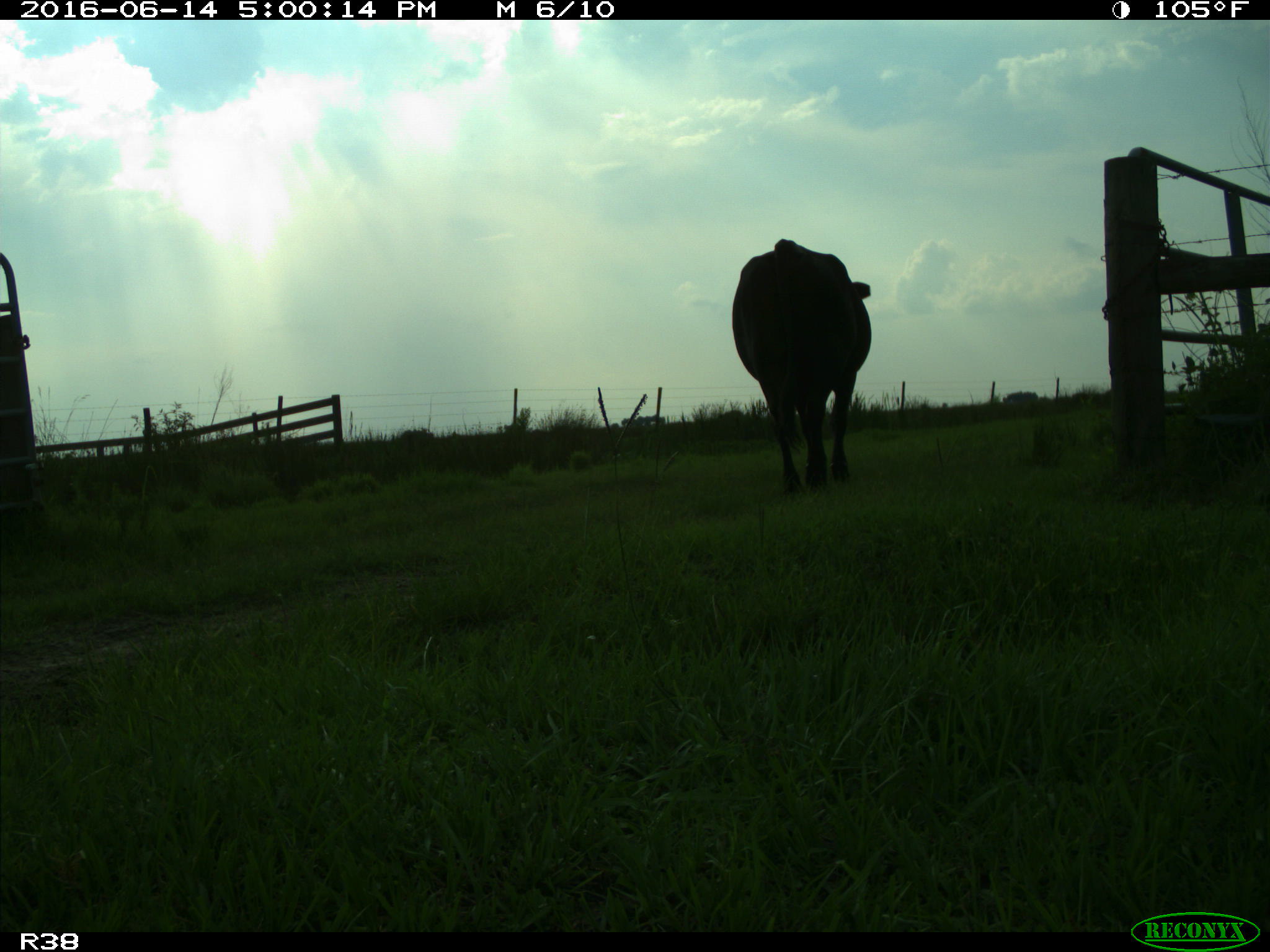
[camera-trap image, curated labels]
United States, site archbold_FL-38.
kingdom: Animalia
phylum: Chordata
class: Mammalia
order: Artiodactyla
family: Bovidae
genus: Bos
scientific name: Bos taurus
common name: domestic cow